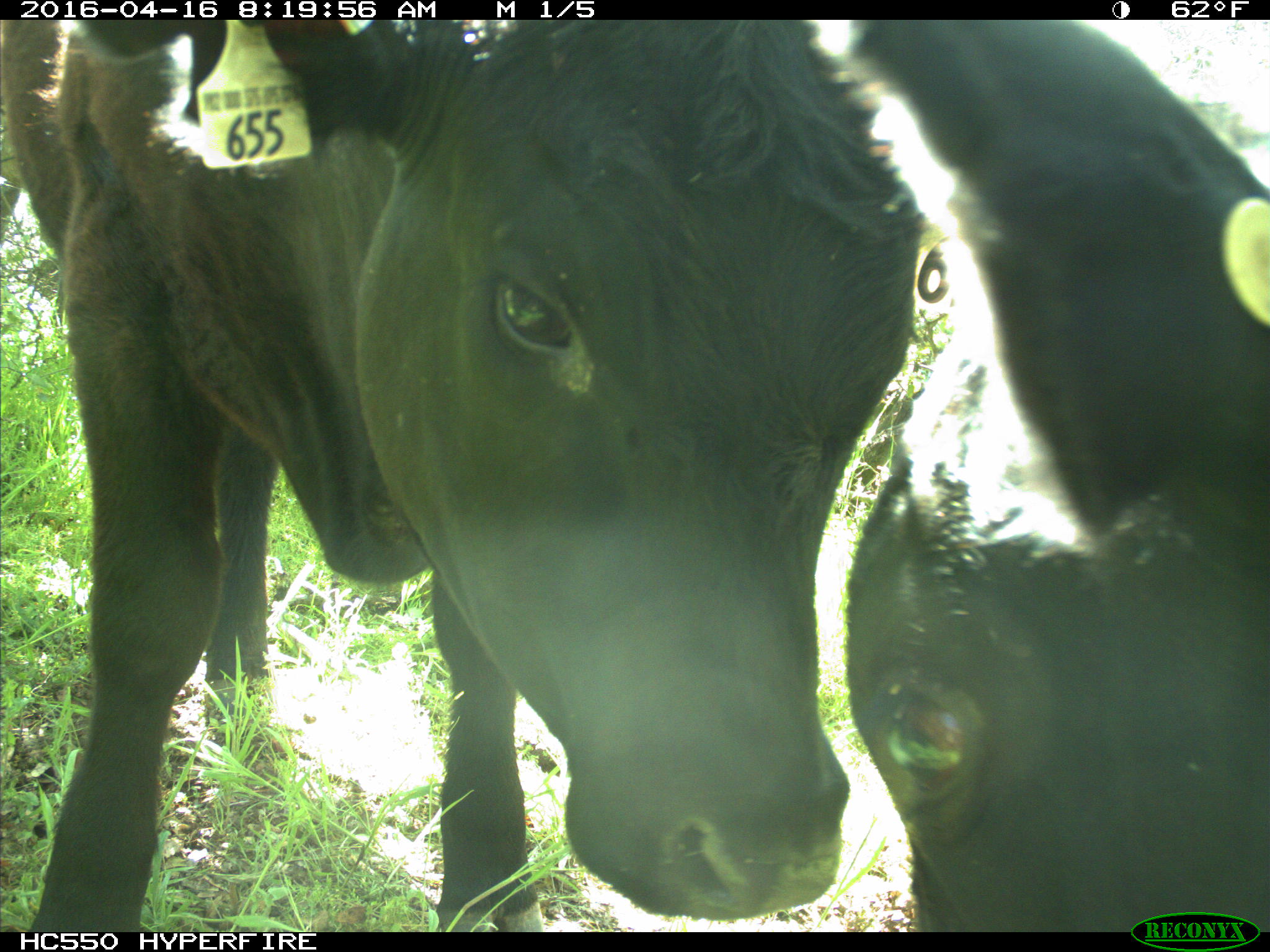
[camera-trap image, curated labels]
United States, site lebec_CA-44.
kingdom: Animalia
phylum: Chordata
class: Mammalia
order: Artiodactyla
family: Bovidae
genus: Bos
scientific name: Bos taurus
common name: domestic cow